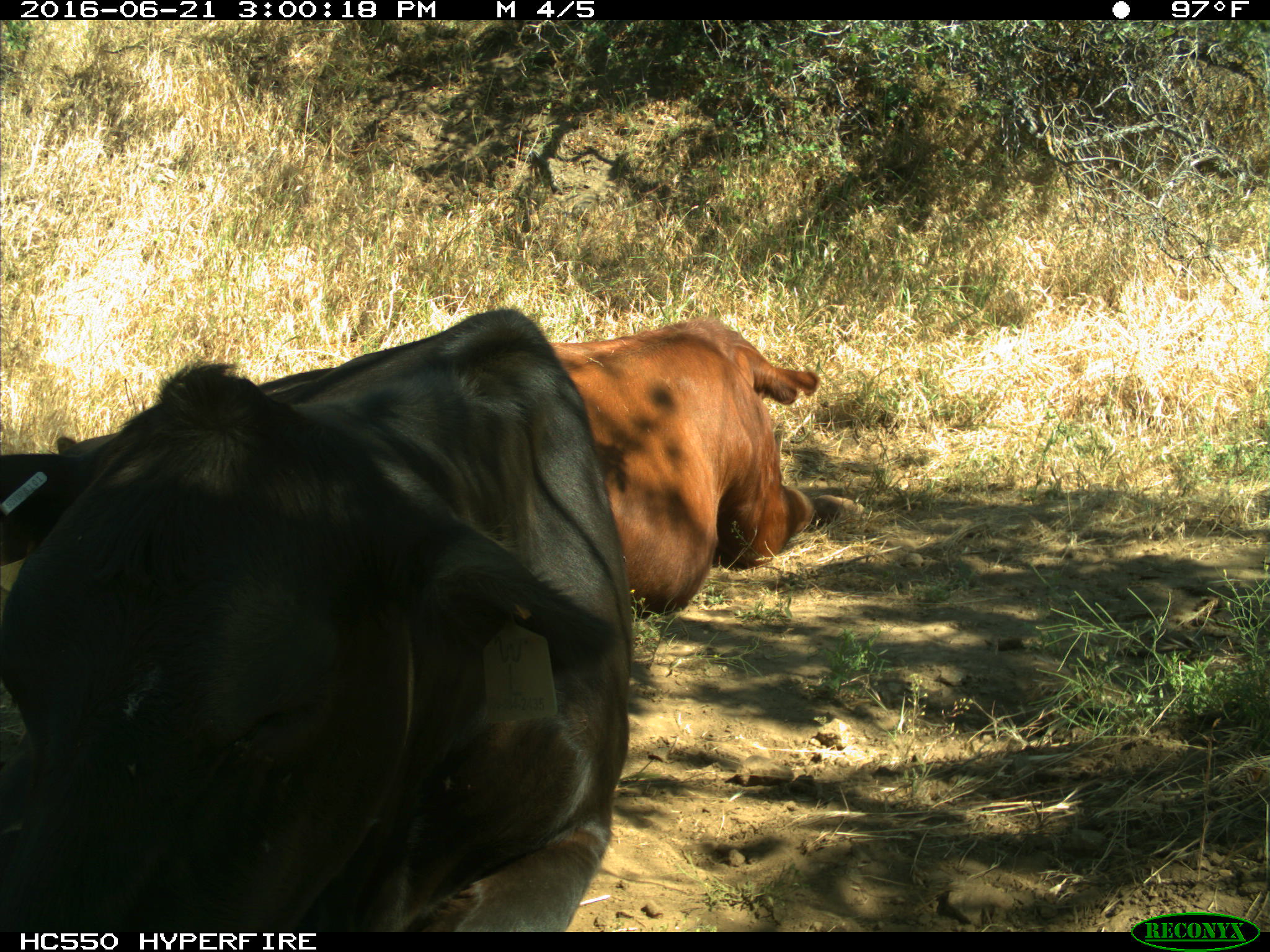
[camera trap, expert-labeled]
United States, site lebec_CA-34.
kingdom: Animalia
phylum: Chordata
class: Mammalia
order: Artiodactyla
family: Bovidae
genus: Bos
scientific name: Bos taurus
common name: domestic cow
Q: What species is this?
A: Bos taurus (domestic cow).